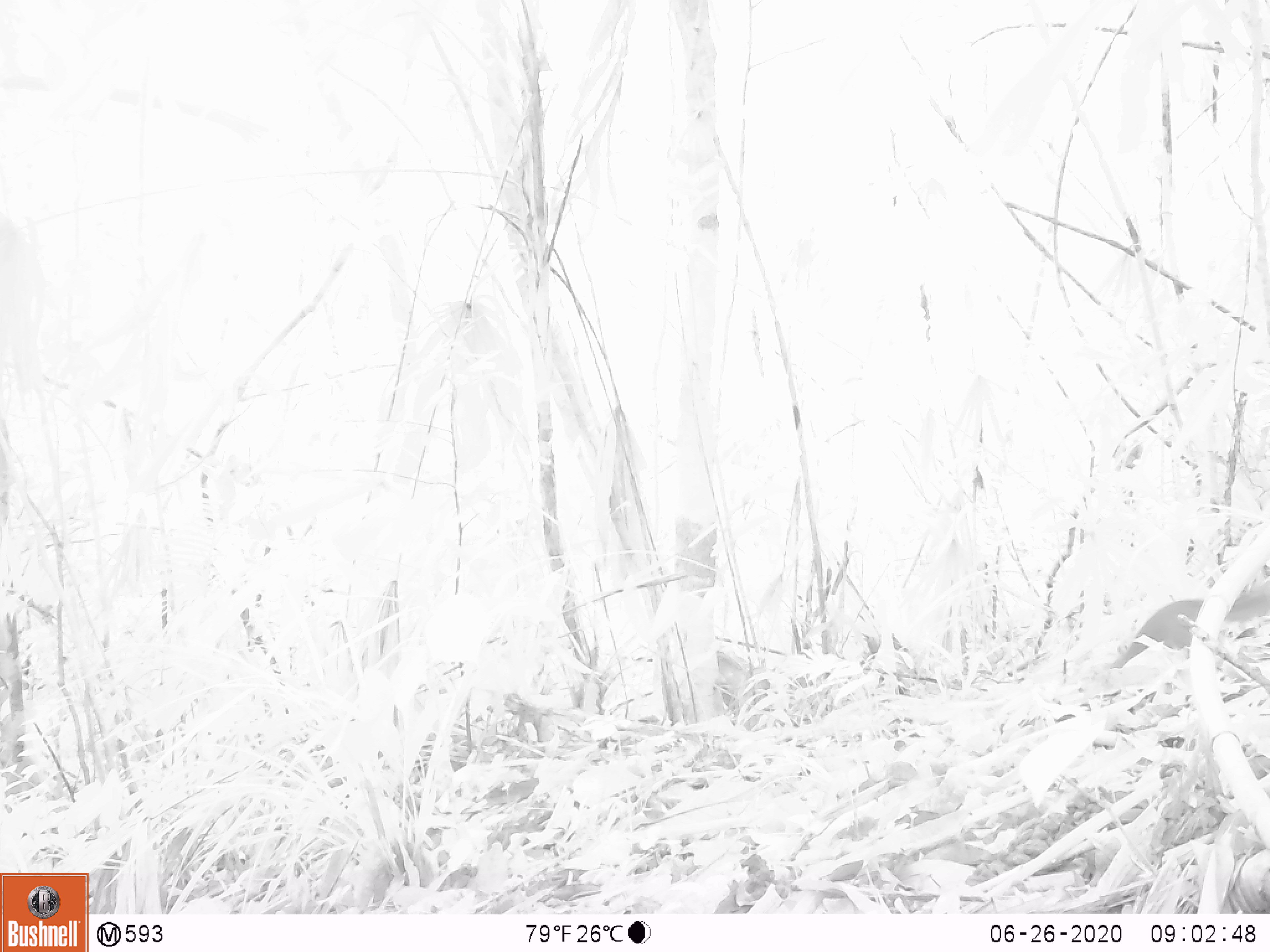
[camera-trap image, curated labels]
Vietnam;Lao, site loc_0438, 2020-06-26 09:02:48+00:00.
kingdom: Animalia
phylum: Chordata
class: Mammalia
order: Rodentia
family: Sciuridae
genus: Dremomys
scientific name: Dremomys rufigenis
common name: red-cheeked squirrel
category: red cheeked squirrel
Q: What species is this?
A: Red cheeked squirrel (red-cheeked squirrel) (Dremomys rufigenis).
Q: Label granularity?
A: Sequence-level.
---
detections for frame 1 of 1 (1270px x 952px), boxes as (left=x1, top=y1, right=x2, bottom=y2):
red cheeked squirrel: (left=1108, top=578, right=1269, bottom=669)